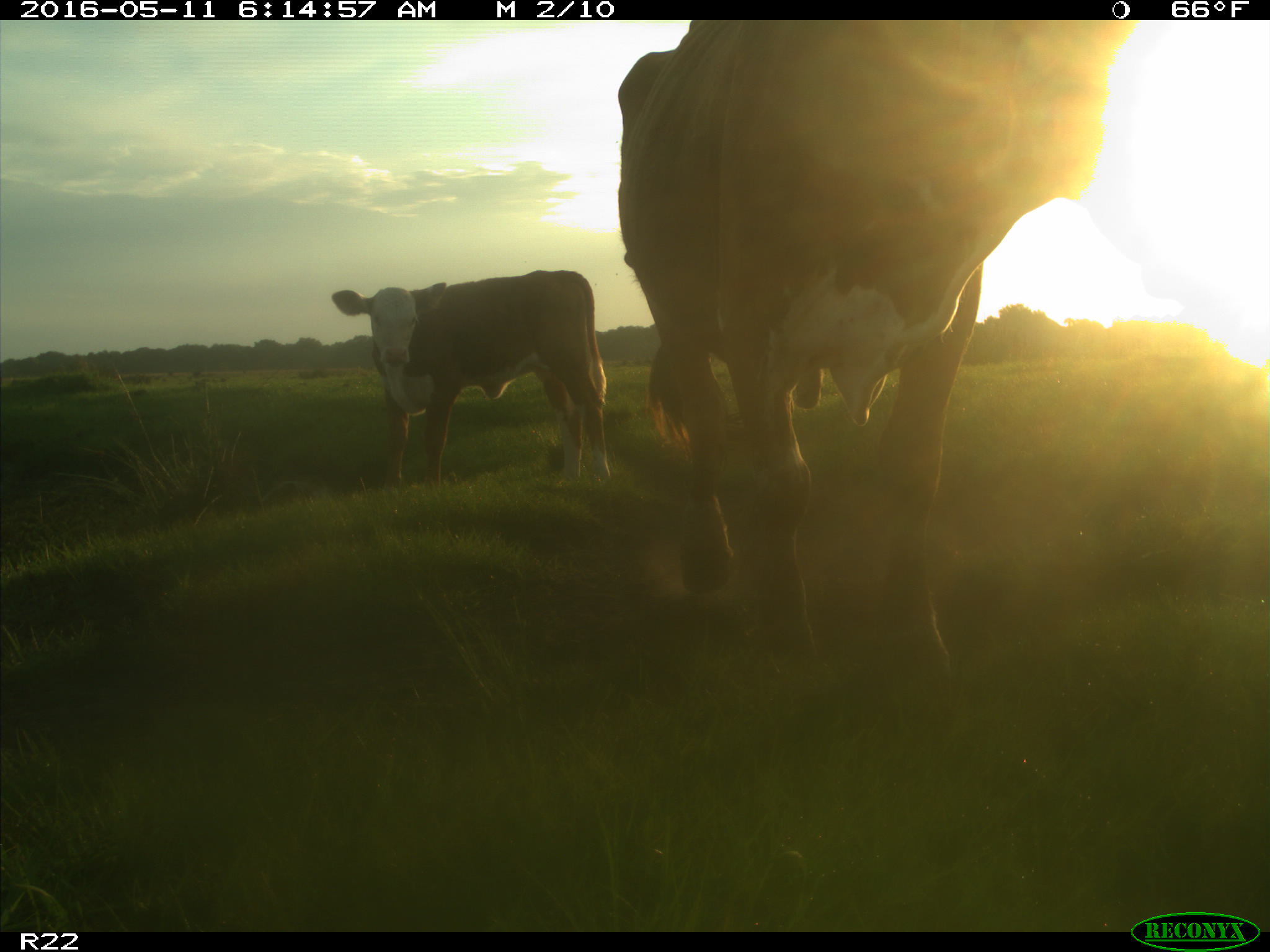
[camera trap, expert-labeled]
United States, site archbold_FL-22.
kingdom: Animalia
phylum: Chordata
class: Mammalia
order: Artiodactyla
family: Bovidae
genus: Bos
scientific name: Bos taurus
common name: domestic cow